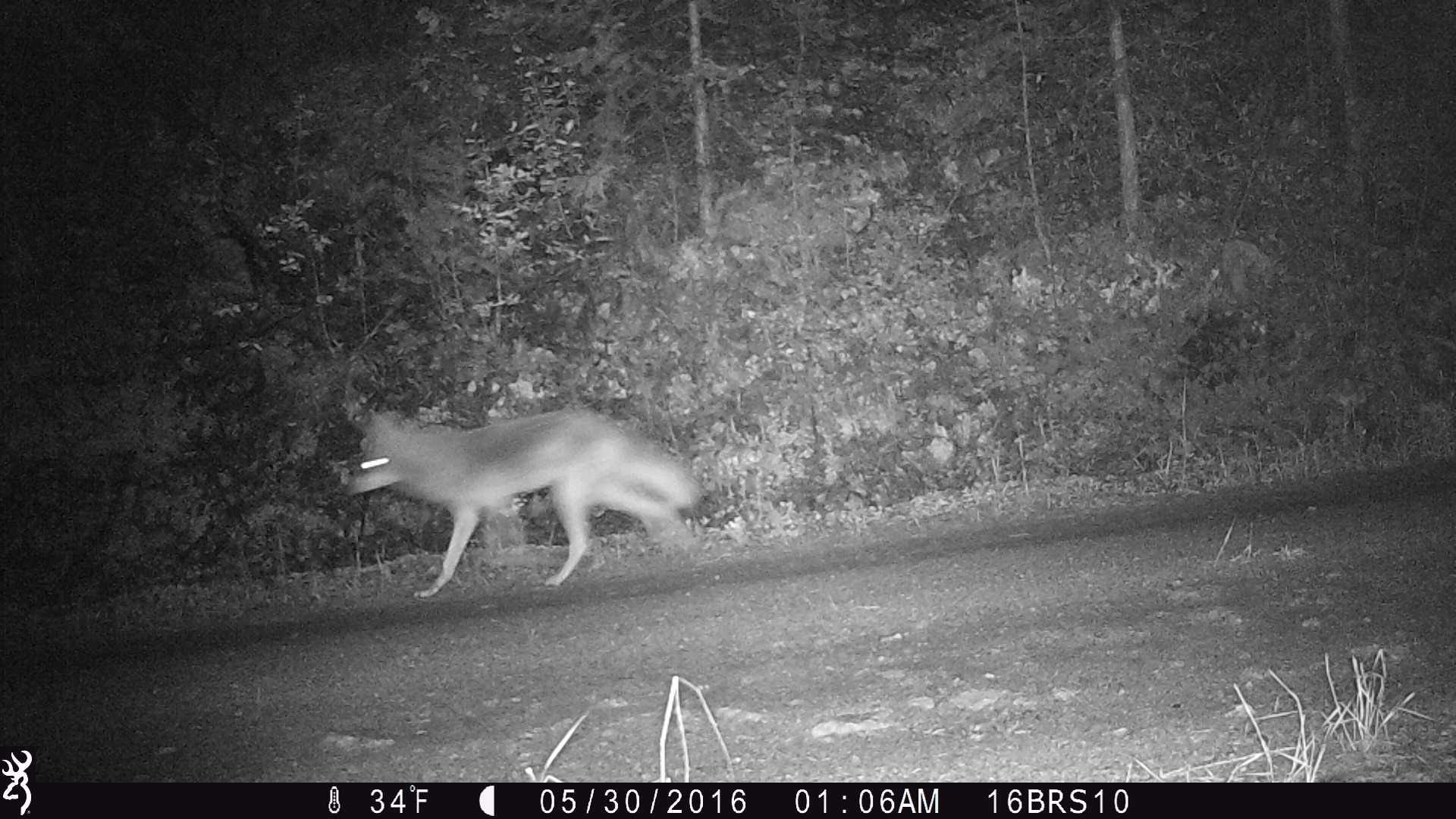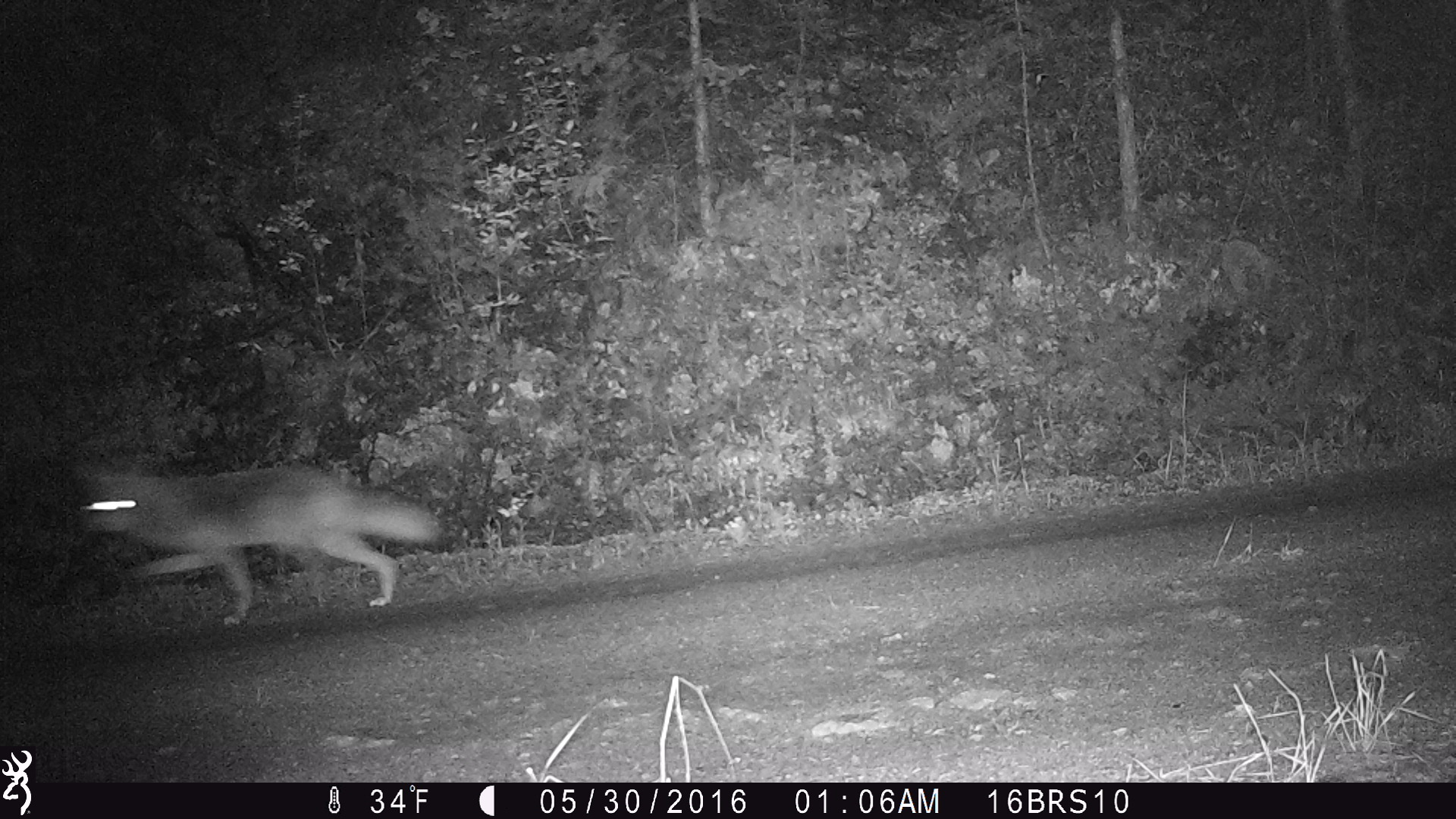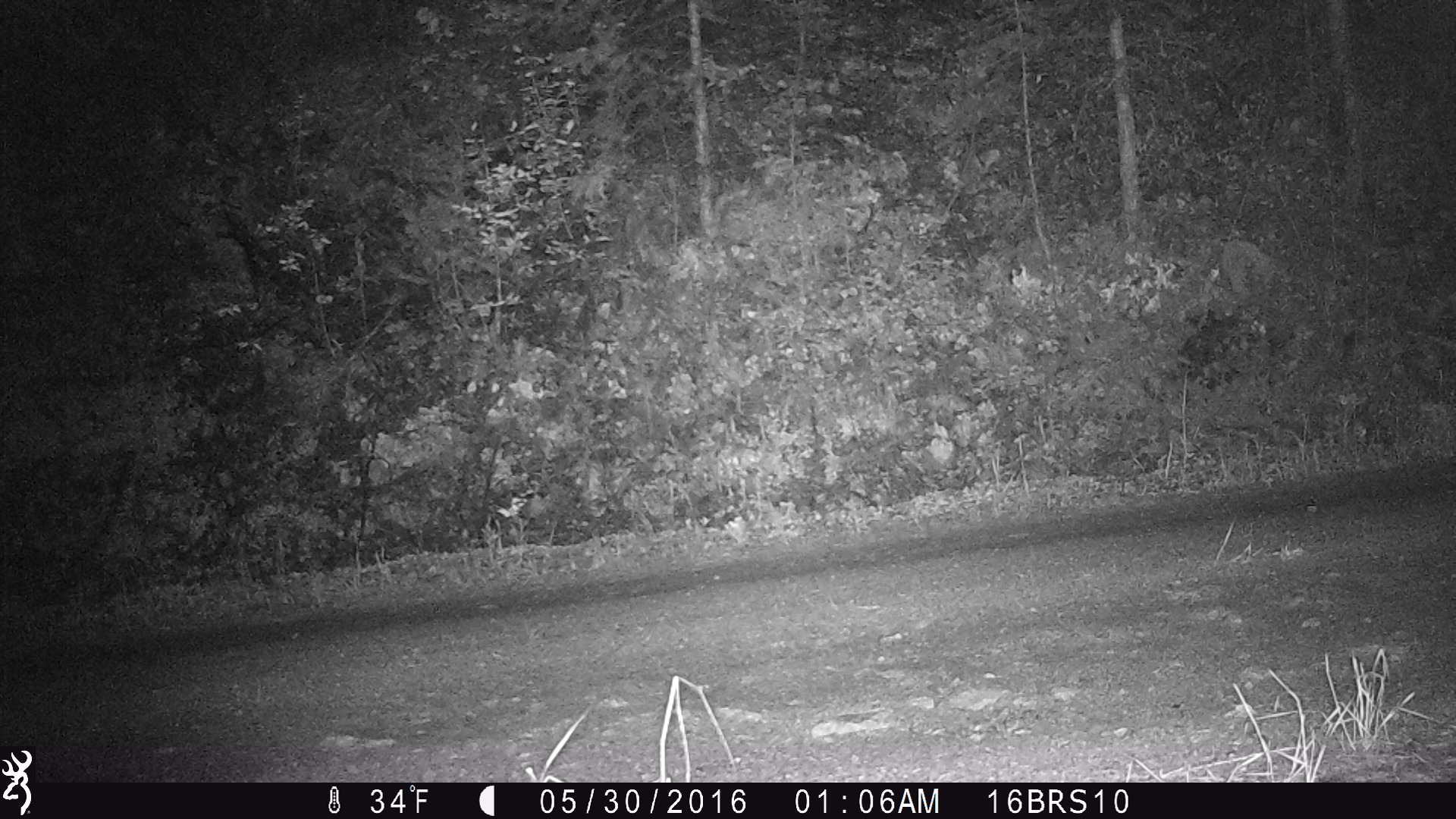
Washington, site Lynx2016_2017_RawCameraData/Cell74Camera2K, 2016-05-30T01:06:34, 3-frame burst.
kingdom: Animalia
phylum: Chordata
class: Mammalia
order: Carnivora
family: Canidae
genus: Canis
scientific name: Canis latrans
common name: coyote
Canis latrans (coyote). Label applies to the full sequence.